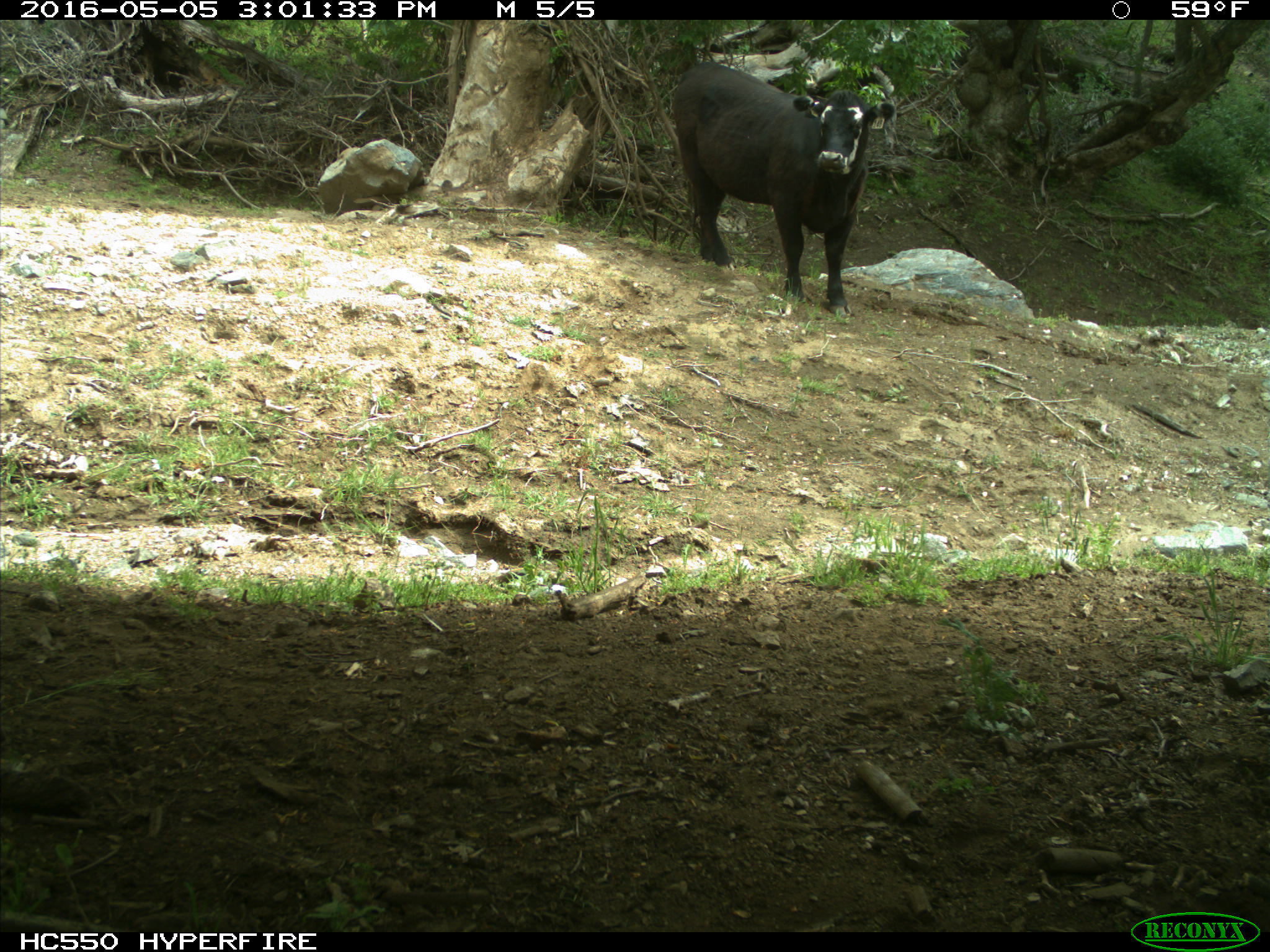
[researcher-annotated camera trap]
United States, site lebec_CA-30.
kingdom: Animalia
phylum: Chordata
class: Mammalia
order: Artiodactyla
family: Bovidae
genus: Bos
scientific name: Bos taurus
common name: domestic cow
Bos taurus (domestic cow).